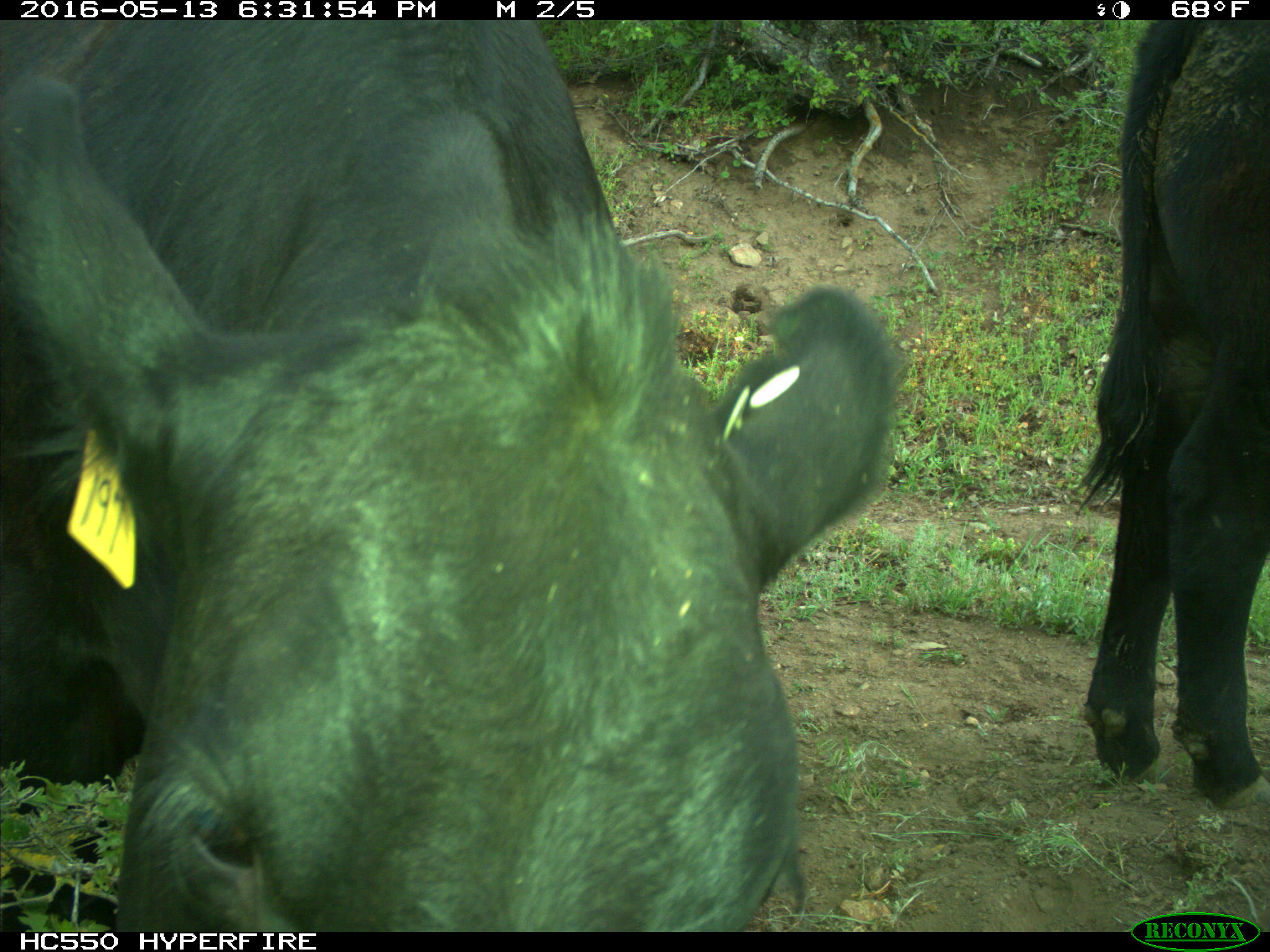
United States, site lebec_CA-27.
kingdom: Animalia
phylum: Chordata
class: Mammalia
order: Artiodactyla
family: Bovidae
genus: Bos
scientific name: Bos taurus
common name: domestic cow